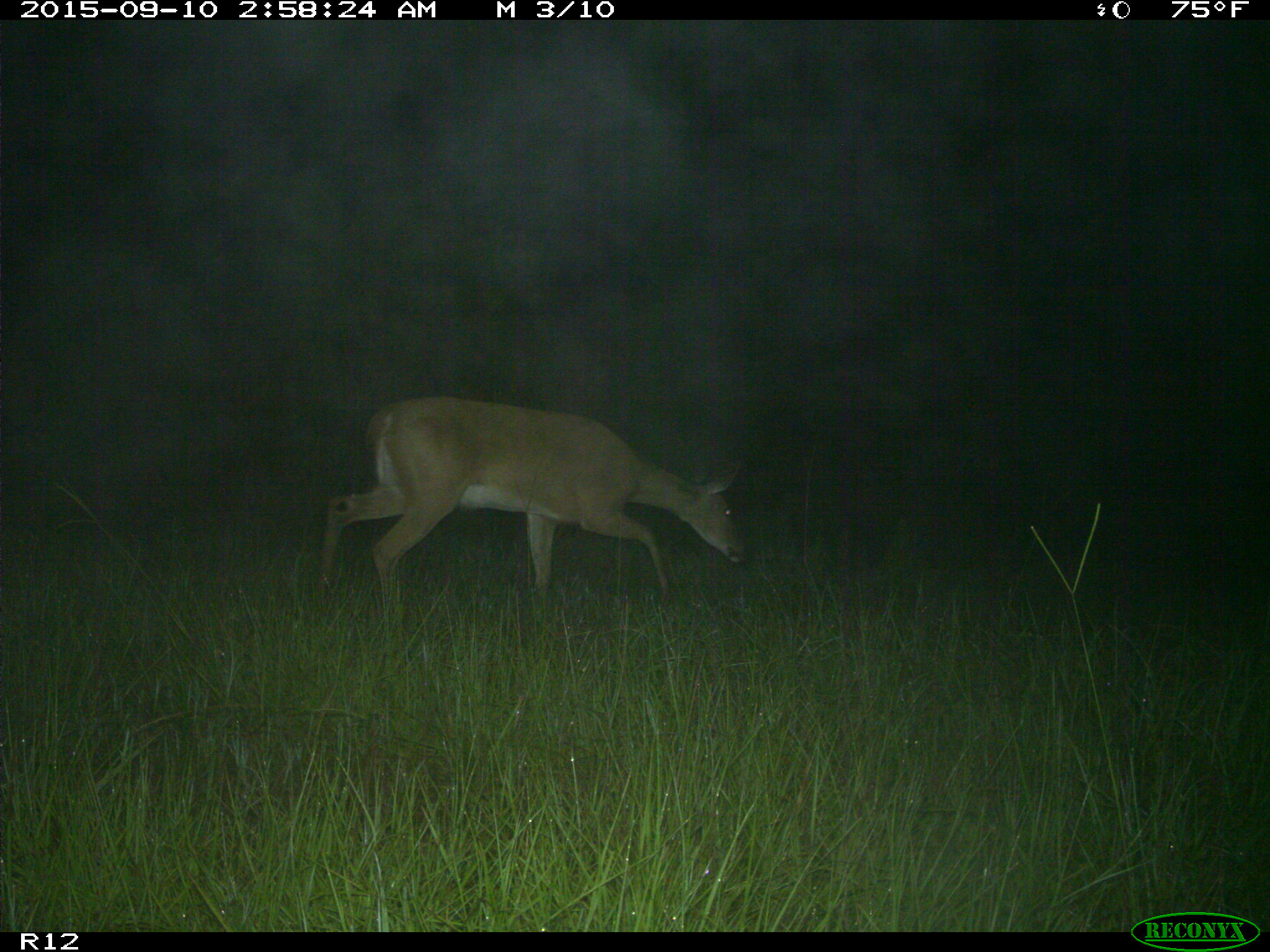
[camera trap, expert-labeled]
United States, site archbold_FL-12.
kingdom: Animalia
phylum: Chordata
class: Mammalia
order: Artiodactyla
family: Cervidae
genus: Odocoileus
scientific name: Odocoileus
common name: deer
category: unidentified deer